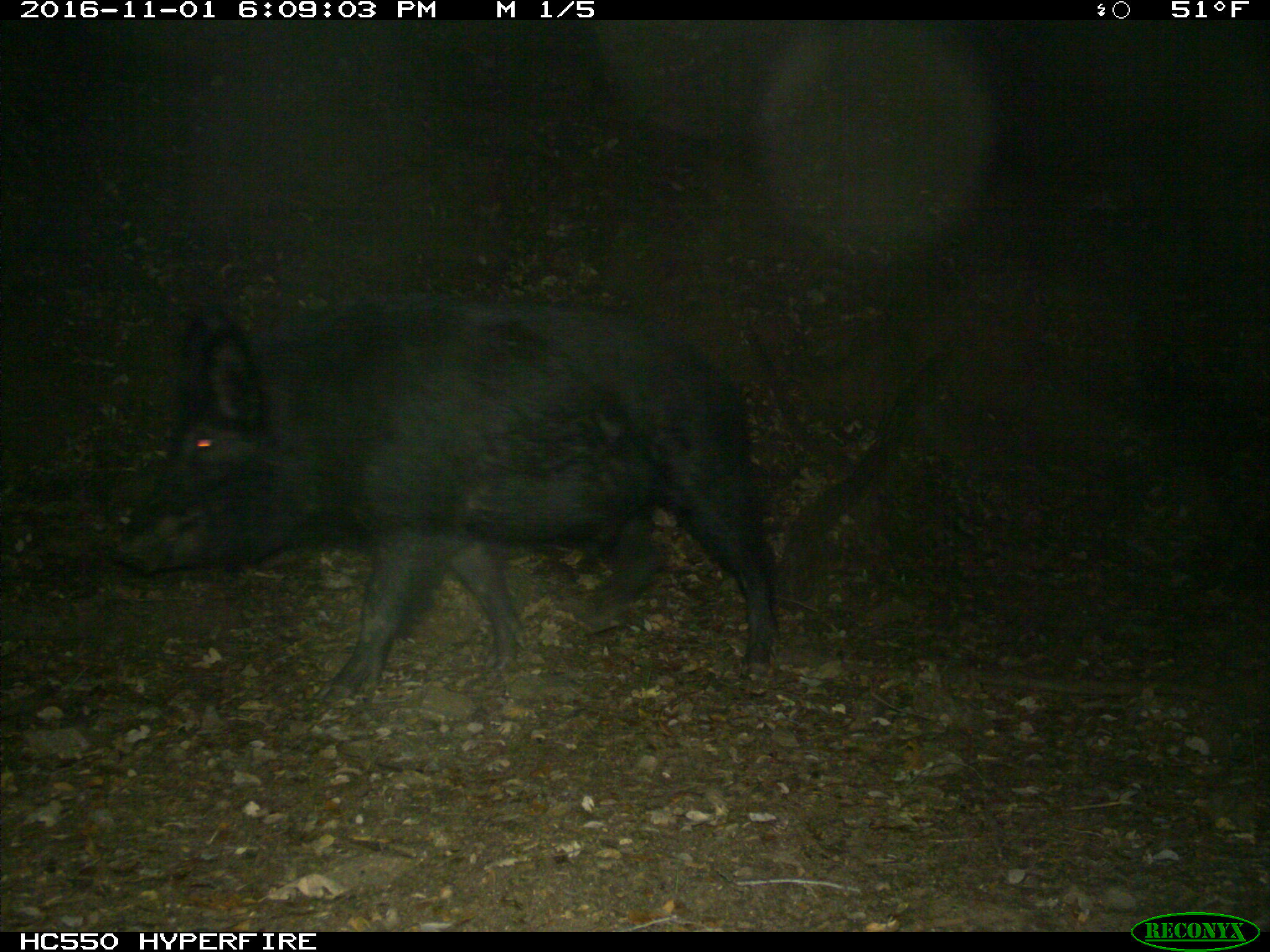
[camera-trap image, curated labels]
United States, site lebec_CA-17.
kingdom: Animalia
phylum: Chordata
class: Mammalia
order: Artiodactyla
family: Suidae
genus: Sus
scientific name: Sus scrofa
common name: wild boar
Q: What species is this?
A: Sus scrofa (wild boar).